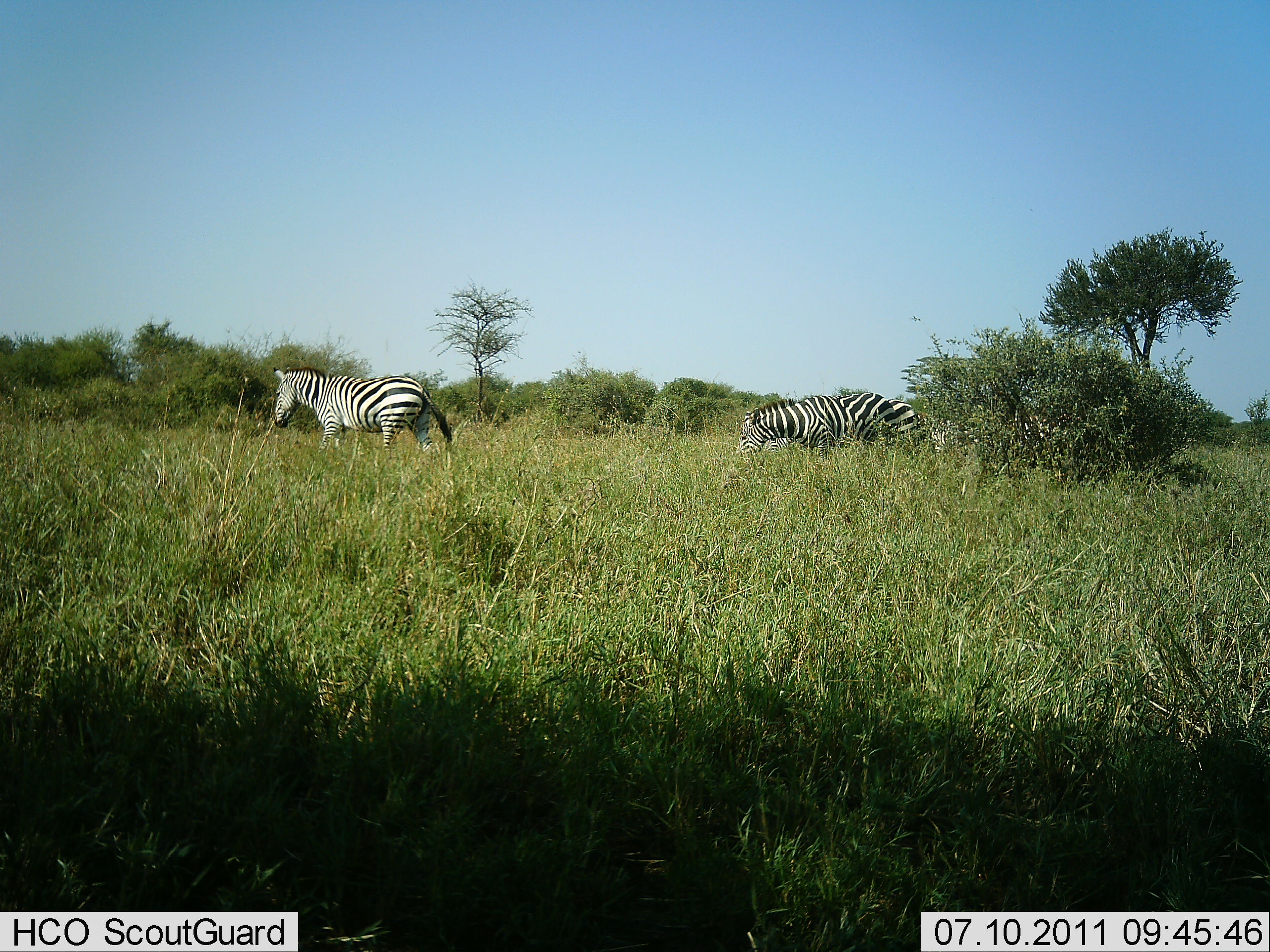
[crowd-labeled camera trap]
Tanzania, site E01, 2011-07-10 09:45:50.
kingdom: Animalia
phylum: Chordata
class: Mammalia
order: Perissodactyla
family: Equidae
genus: Equus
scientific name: Equus quagga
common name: plains zebra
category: zebra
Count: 3.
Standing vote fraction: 30%.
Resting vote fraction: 0%.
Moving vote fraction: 80%.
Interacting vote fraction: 0%.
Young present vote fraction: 0%.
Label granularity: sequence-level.